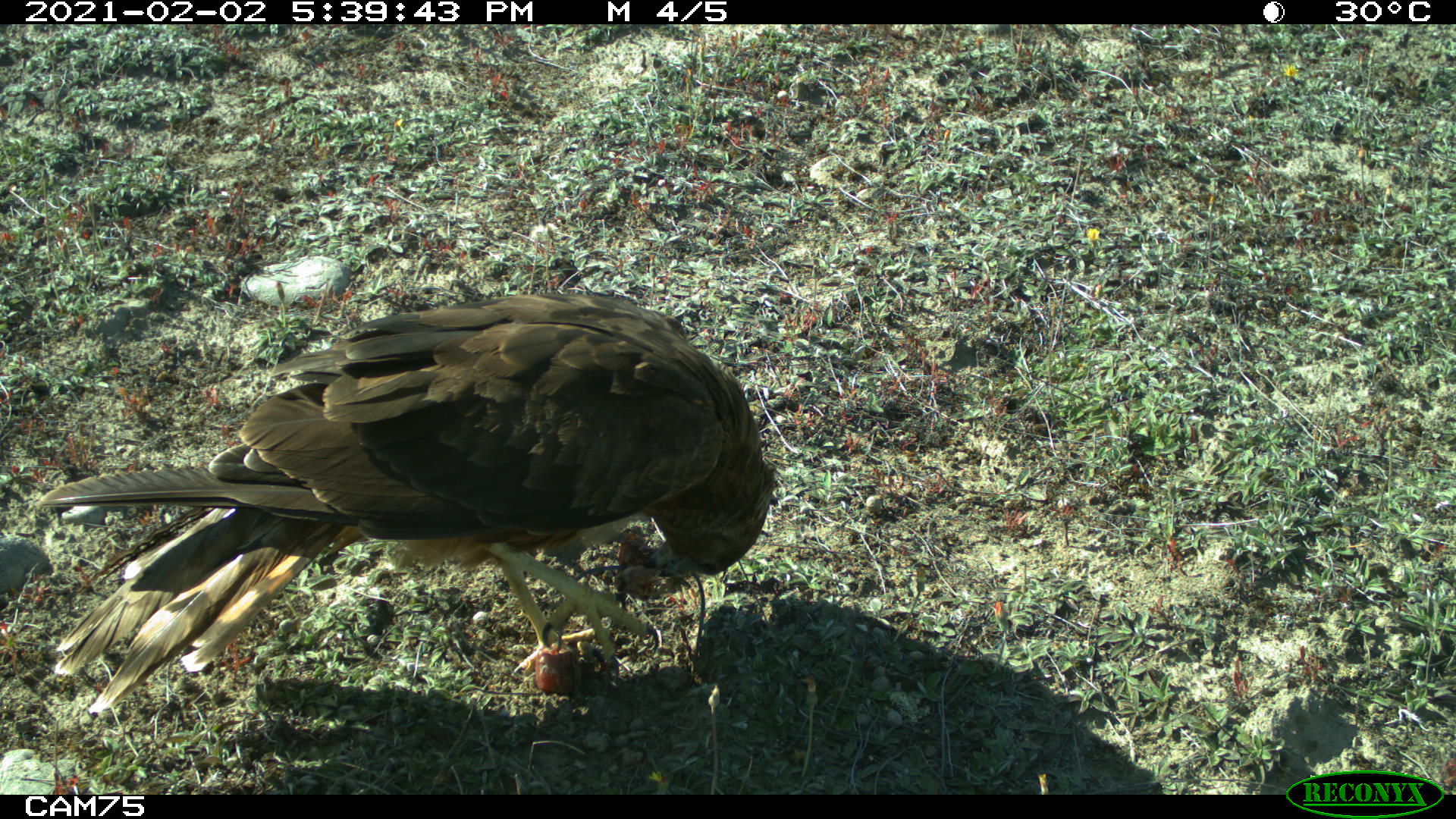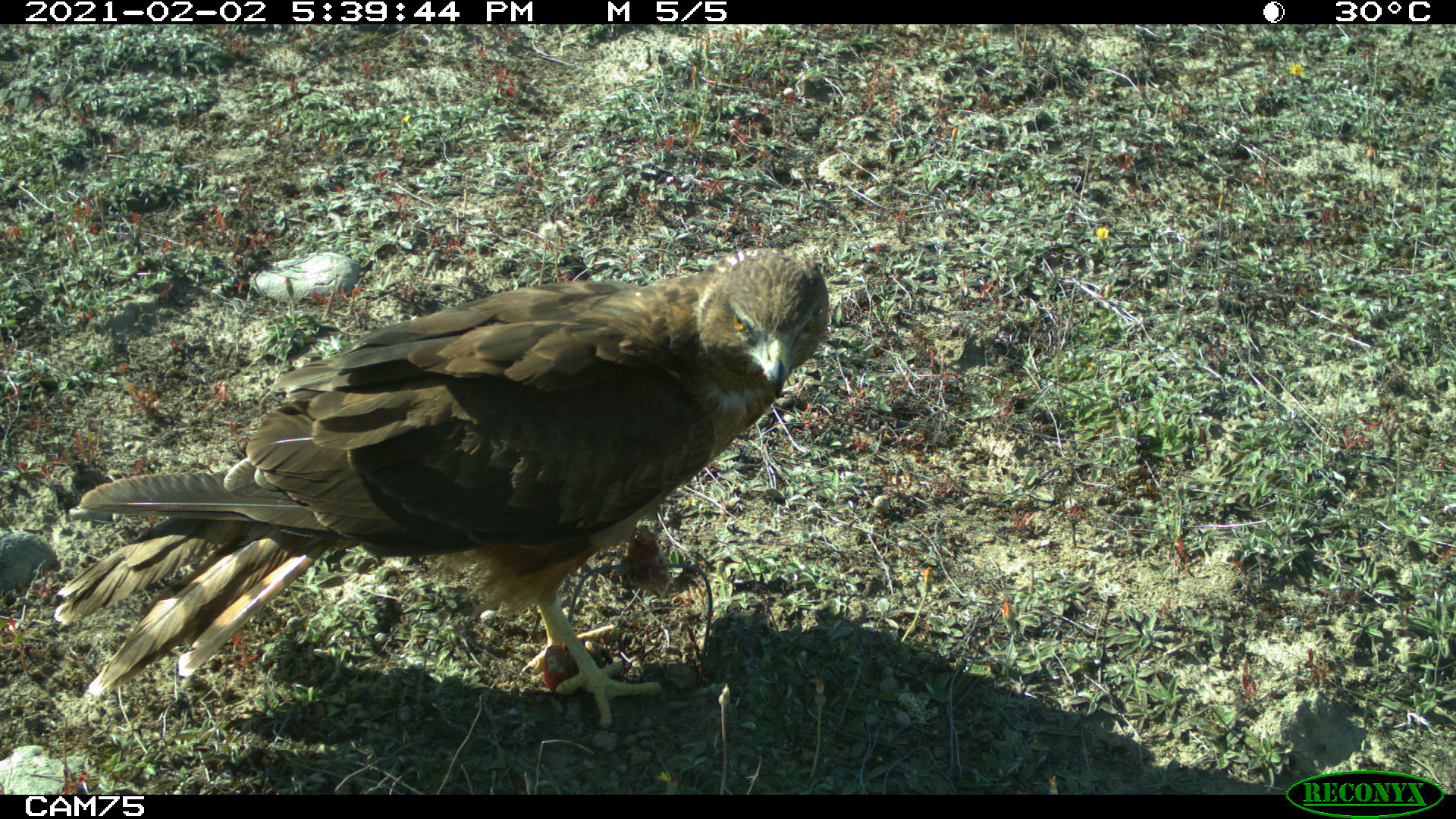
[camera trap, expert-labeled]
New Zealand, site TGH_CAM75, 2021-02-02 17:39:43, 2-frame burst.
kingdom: Animalia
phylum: Chordata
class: Aves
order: Accipitriformes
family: Accipitridae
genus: Circus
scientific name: Circus approximans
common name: swamp harrier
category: harrier